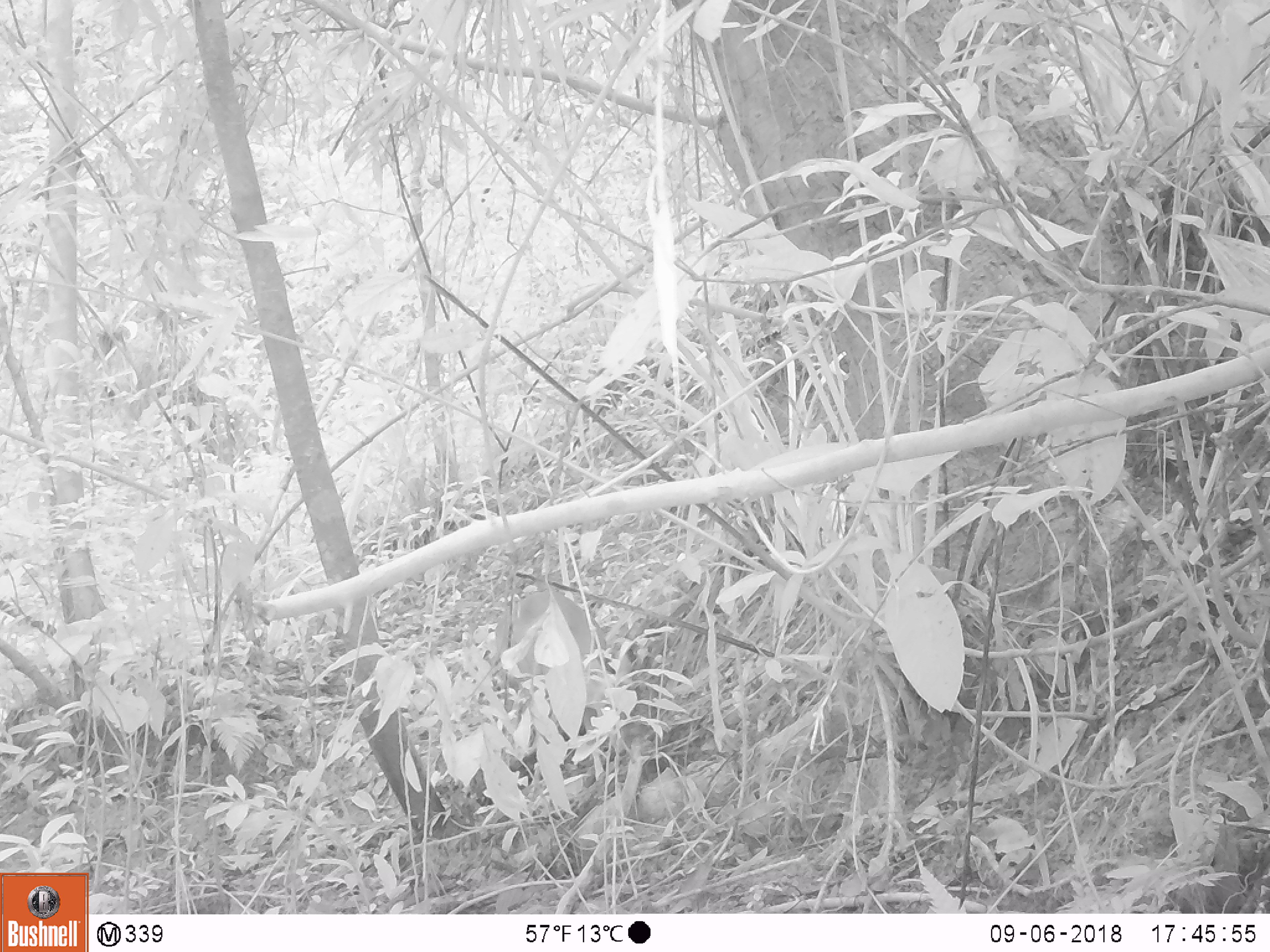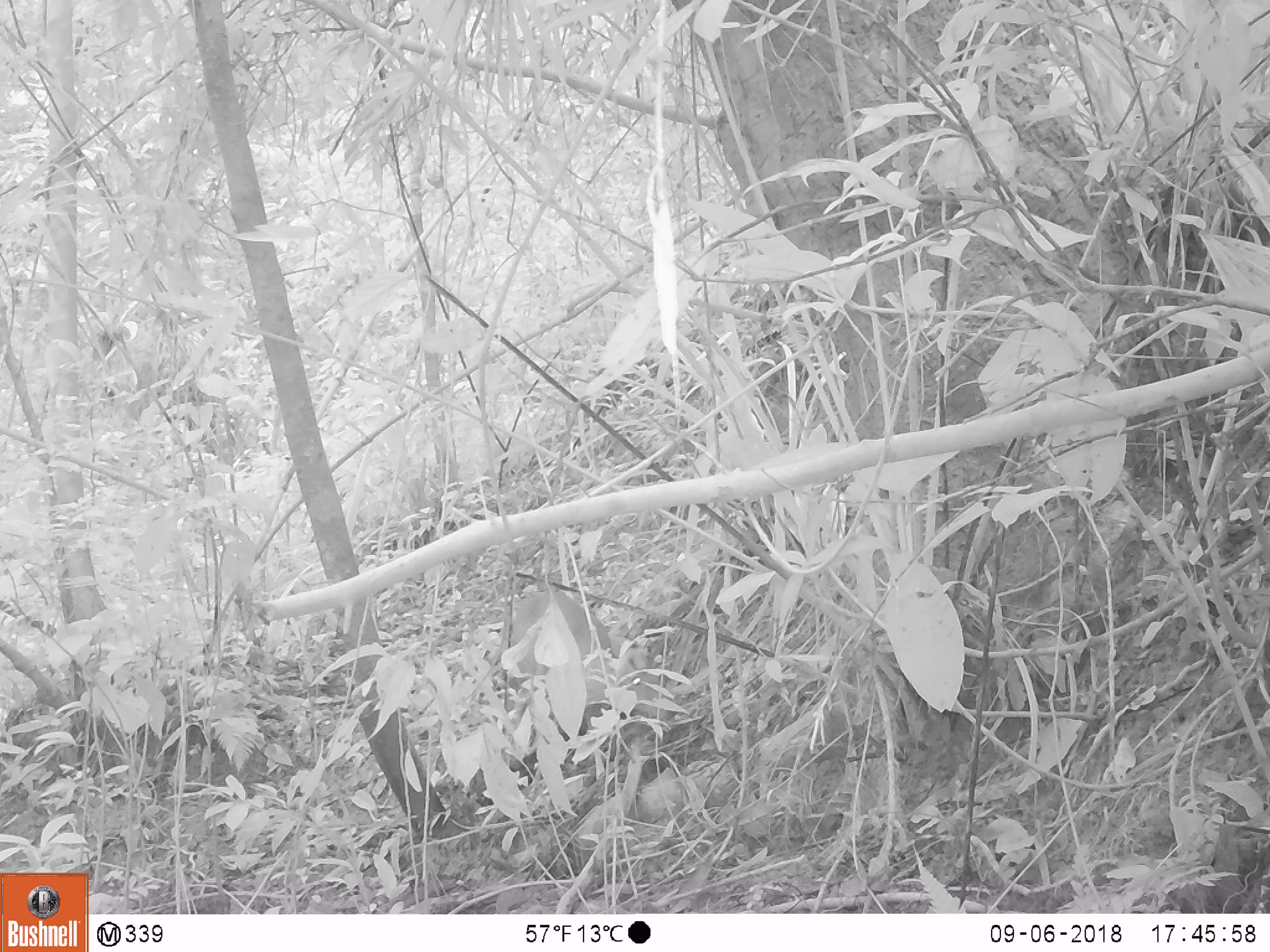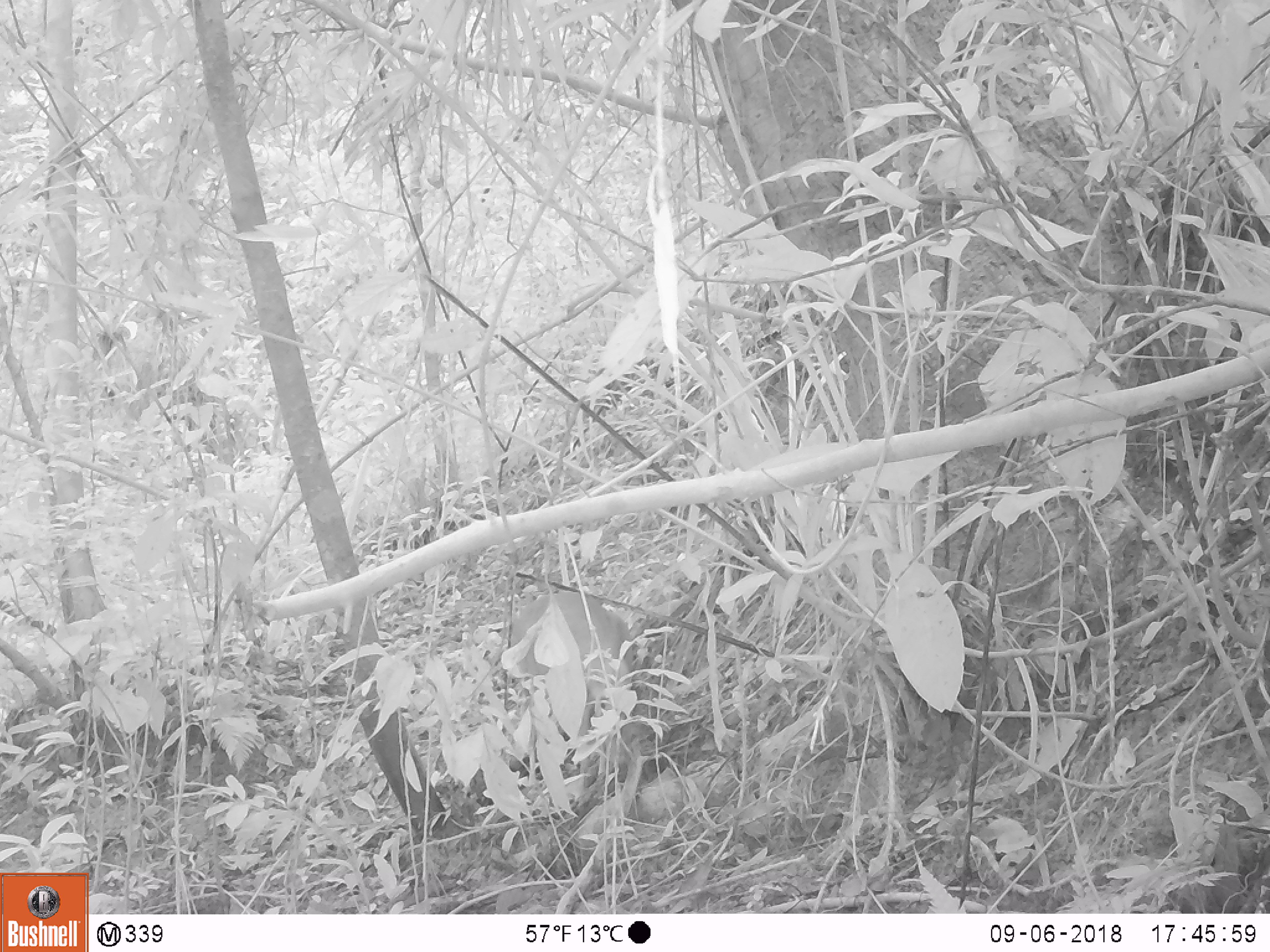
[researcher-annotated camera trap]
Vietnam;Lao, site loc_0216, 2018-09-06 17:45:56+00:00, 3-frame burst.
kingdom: Animalia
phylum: Chordata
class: Mammalia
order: Artiodactyla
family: Cervidae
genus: Muntiacus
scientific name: Muntiacus rooseveltorum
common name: roosevelt's muntjac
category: roosevelts muntjac group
Roosevelts muntjac group (roosevelt's muntjac) (Muntiacus rooseveltorum). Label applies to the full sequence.